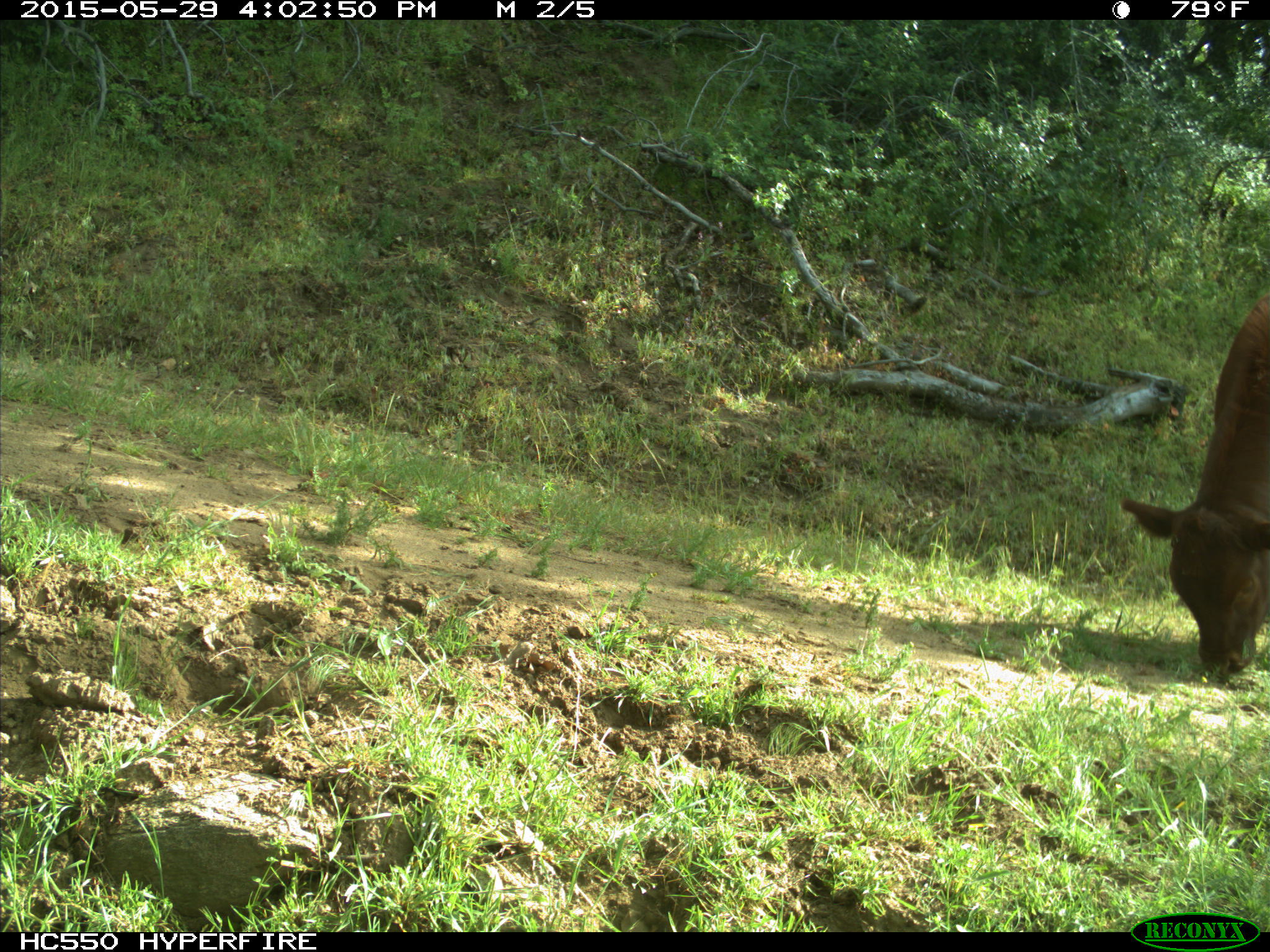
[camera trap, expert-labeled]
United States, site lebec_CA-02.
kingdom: Animalia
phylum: Chordata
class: Mammalia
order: Artiodactyla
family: Bovidae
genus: Bos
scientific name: Bos taurus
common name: domestic cow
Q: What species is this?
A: Bos taurus (domestic cow).